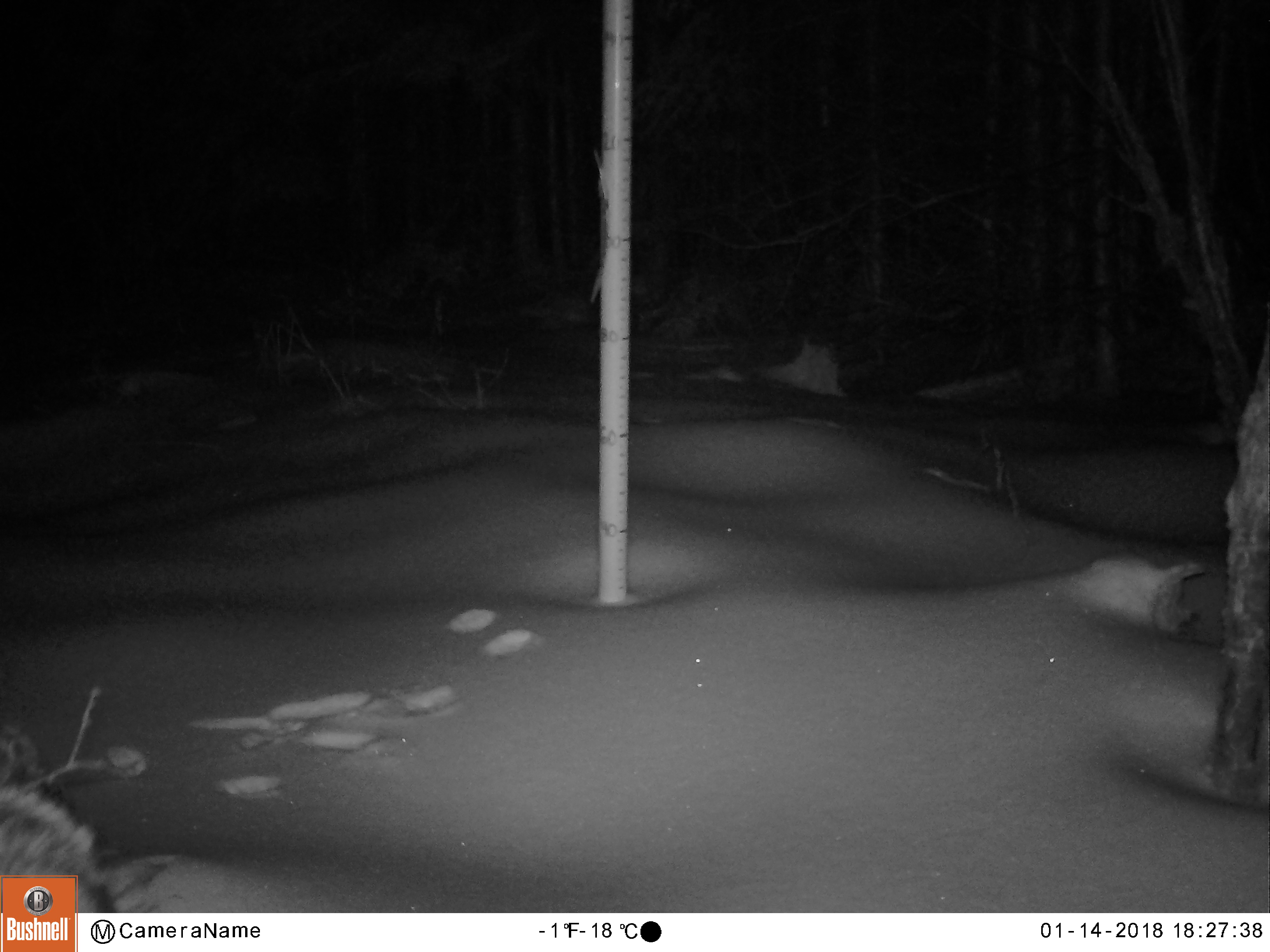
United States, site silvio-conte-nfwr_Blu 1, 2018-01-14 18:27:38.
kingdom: Animalia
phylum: Chordata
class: Mammalia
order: Carnivora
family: Canidae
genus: Canis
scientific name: Canis latrans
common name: coyote